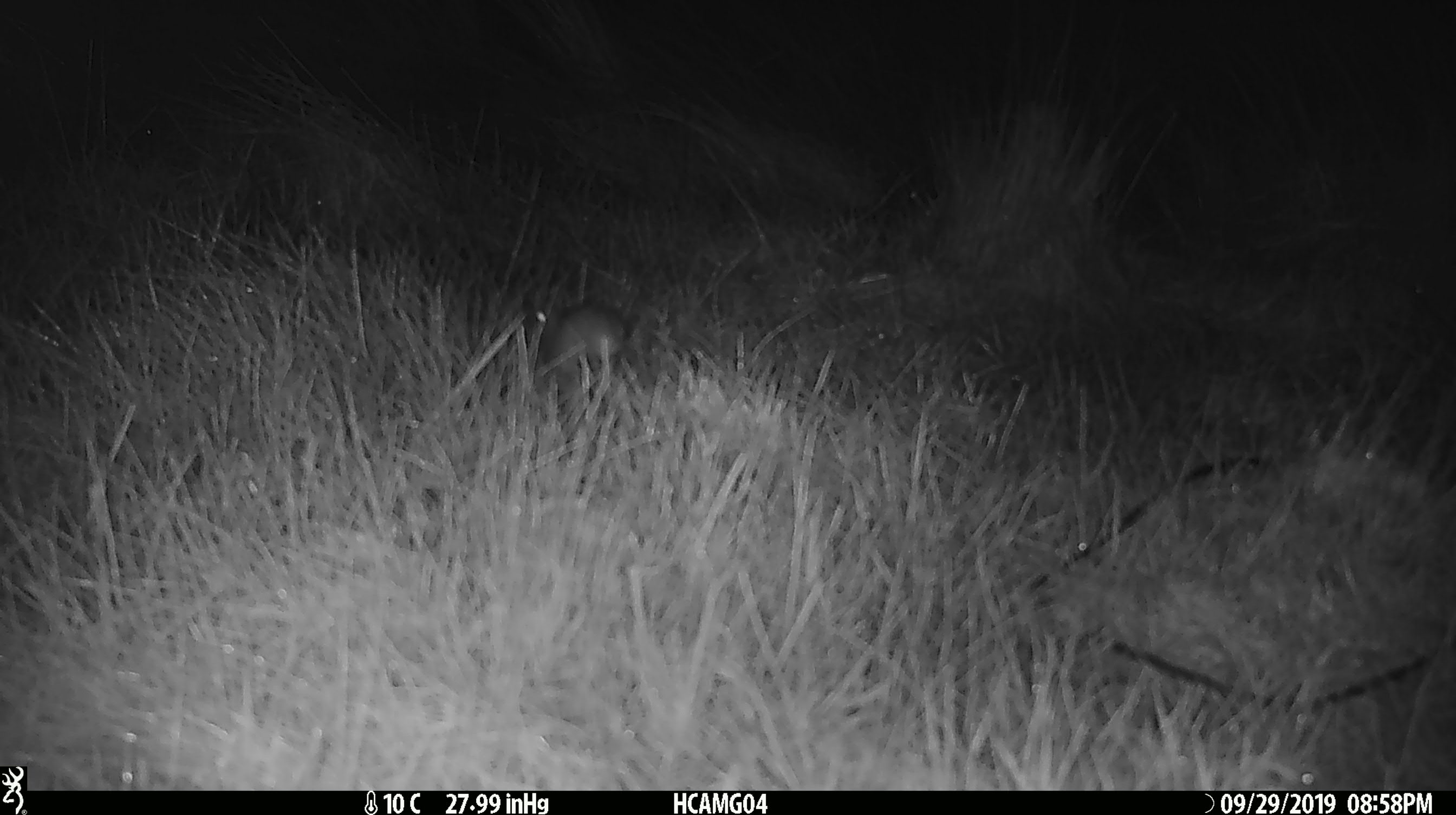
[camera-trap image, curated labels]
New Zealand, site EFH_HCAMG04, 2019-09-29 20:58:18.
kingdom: Animalia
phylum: Chordata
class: Mammalia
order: Rodentia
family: Muridae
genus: Mus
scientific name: Mus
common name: mouse